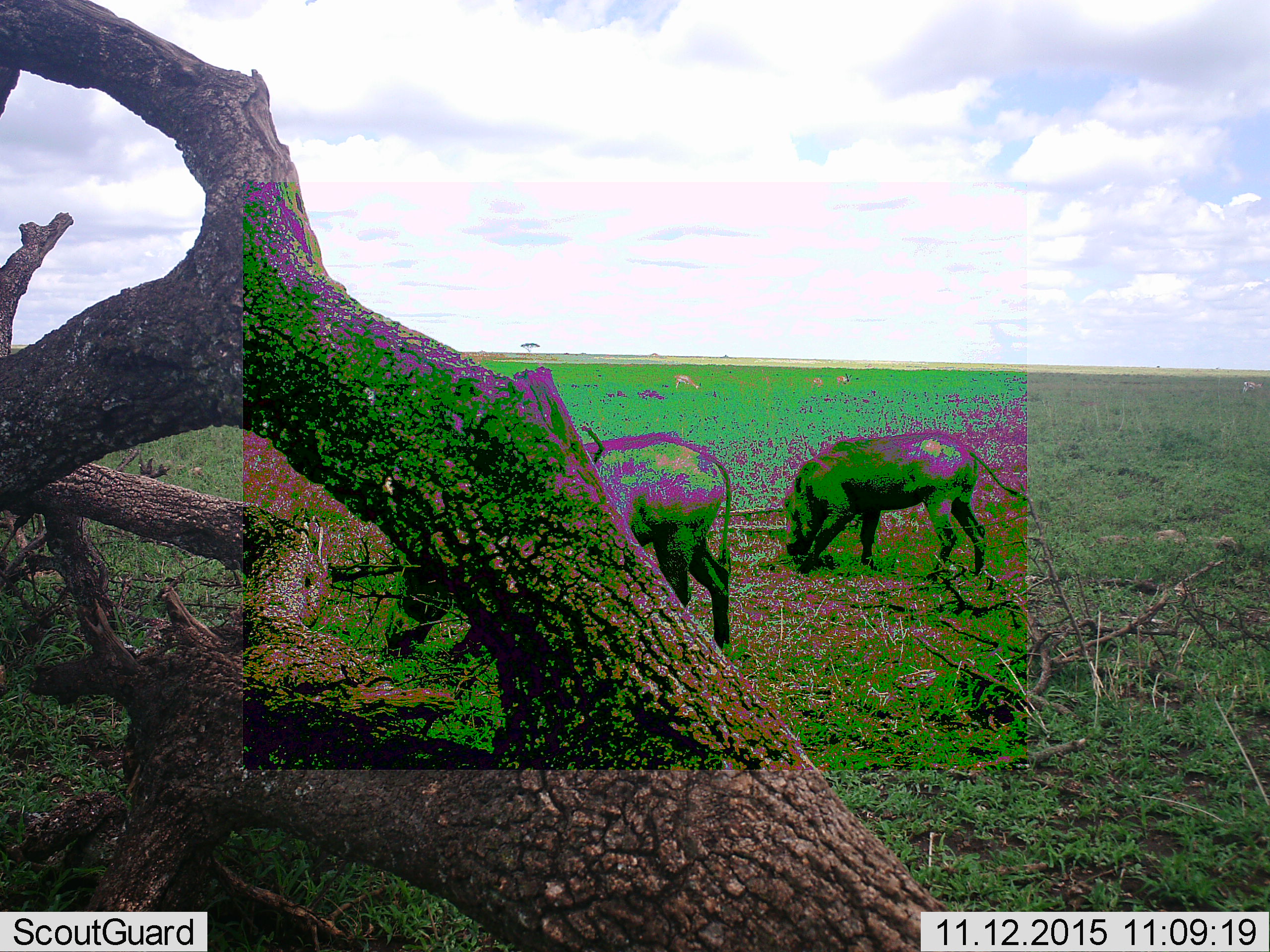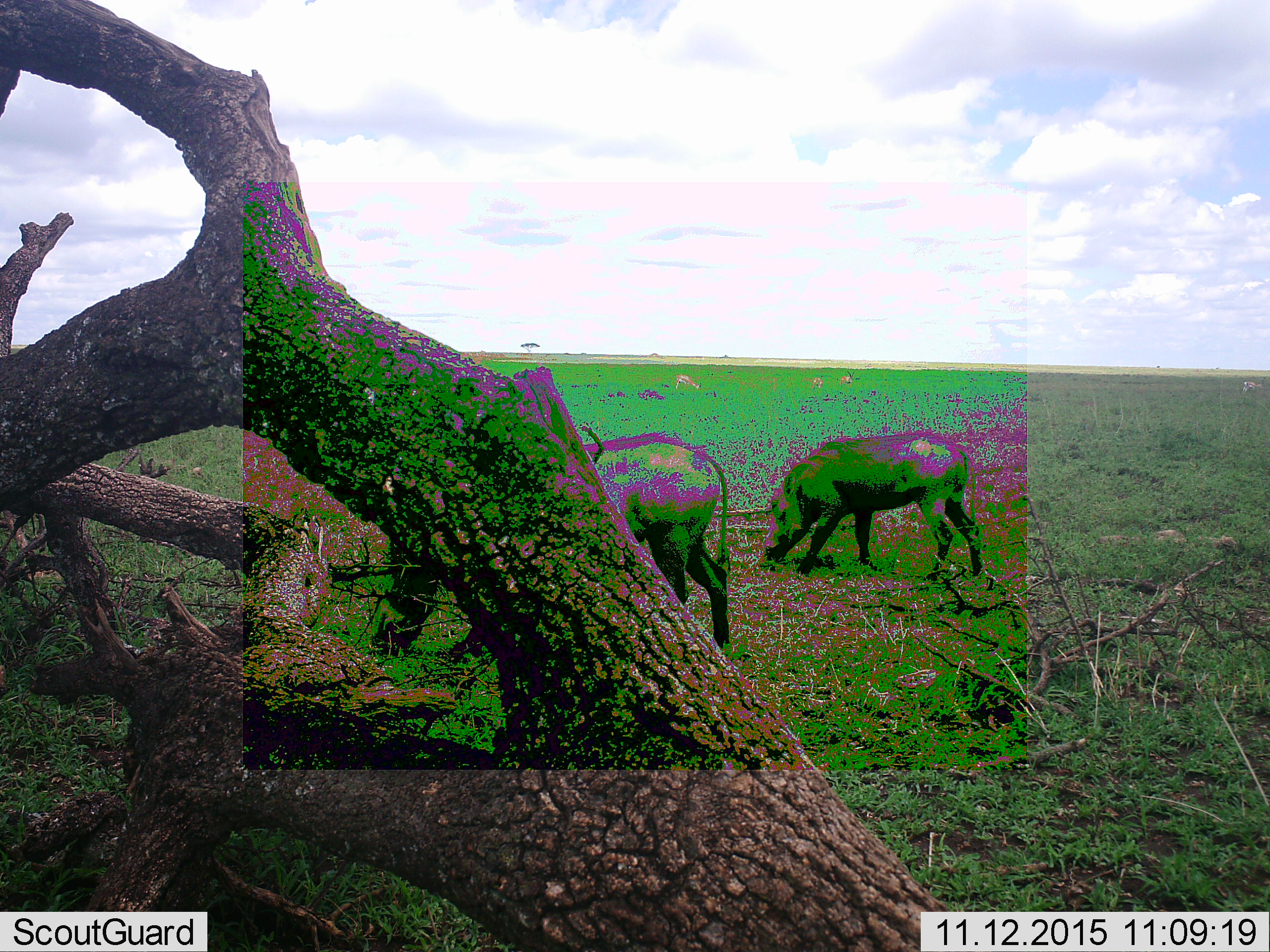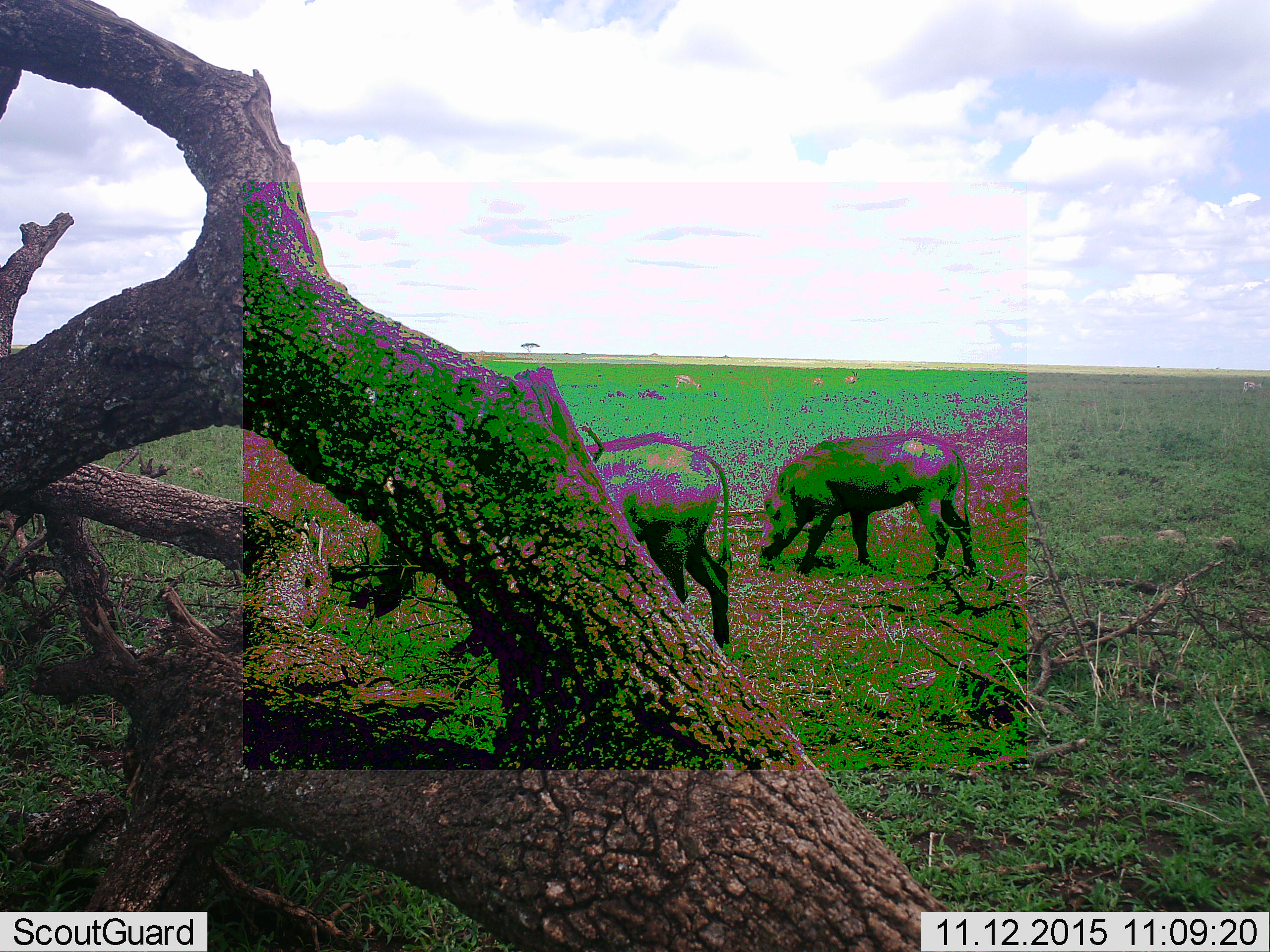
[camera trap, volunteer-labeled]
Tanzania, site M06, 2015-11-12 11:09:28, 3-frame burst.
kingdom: Animalia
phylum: Chordata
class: Mammalia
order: Artiodactyla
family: Bovidae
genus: Eudorcas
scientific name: Eudorcas thomsonii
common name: thomson's gazelle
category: gazellethomsons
Gazellethomsons (thomson's gazelle) (Eudorcas thomsonii), count 4. Behavior (volunteer vote fractions): standing 20%, resting 0%, moving 20%, interacting 0%. Young present (vote fraction): 0%. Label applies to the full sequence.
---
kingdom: Animalia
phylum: Chordata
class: Mammalia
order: Artiodactyla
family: Suidae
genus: Phacochoerus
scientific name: Phacochoerus africanus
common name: warthog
Warthog (Phacochoerus africanus), count 2. Behavior (volunteer vote fractions): standing 12%, resting 0%, moving 12%, interacting 0%. Young present (vote fraction): 0%. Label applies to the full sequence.